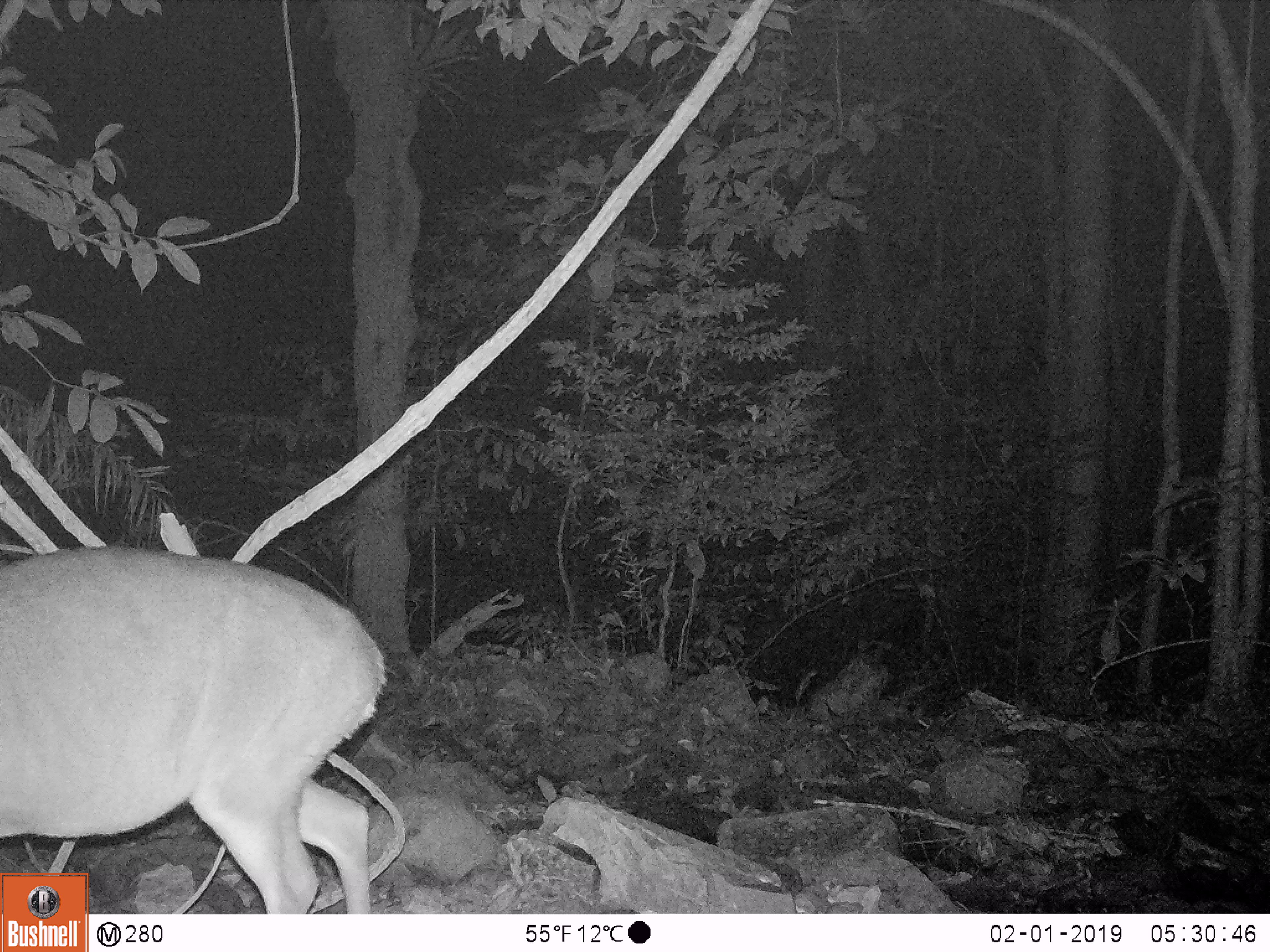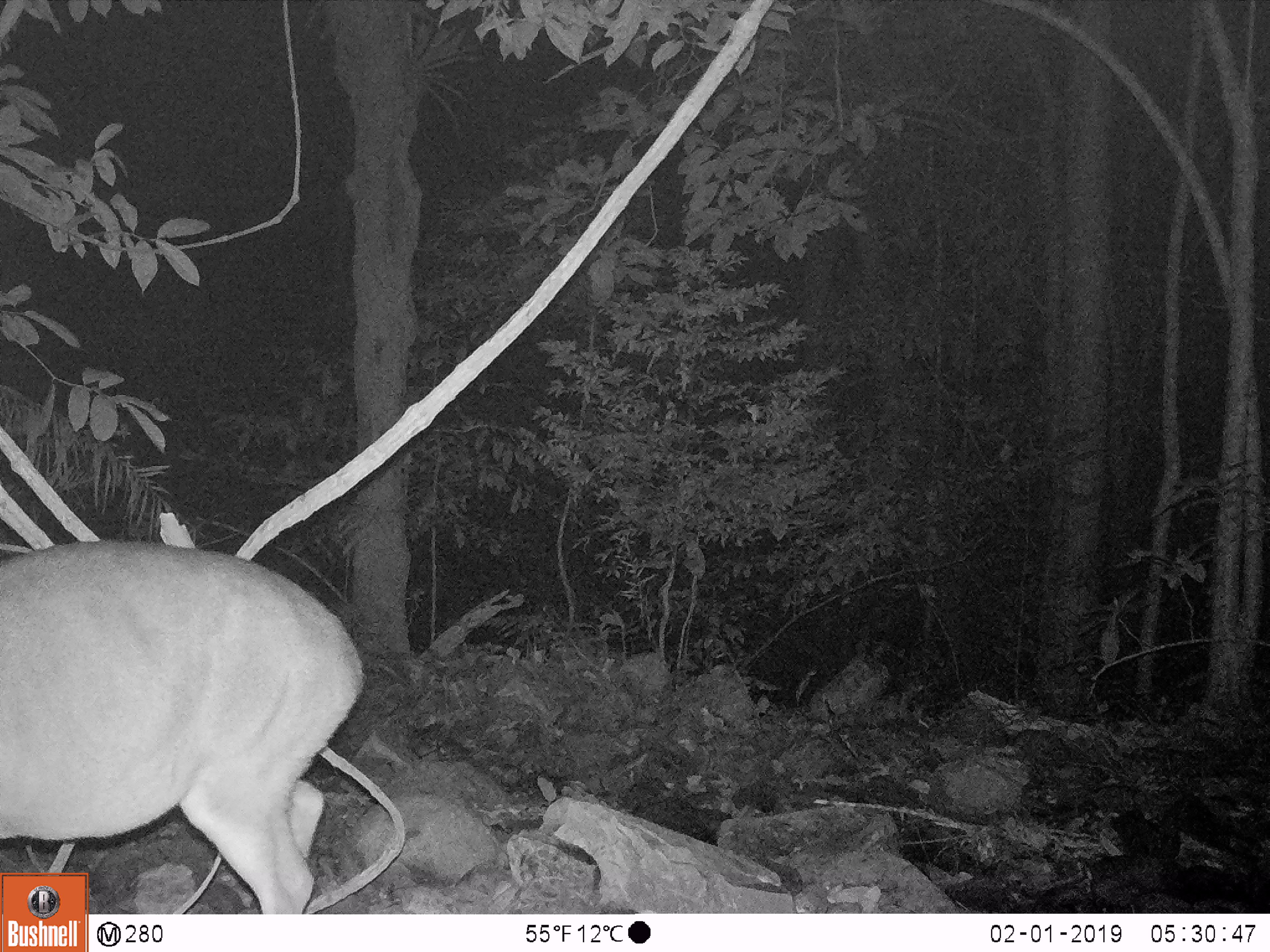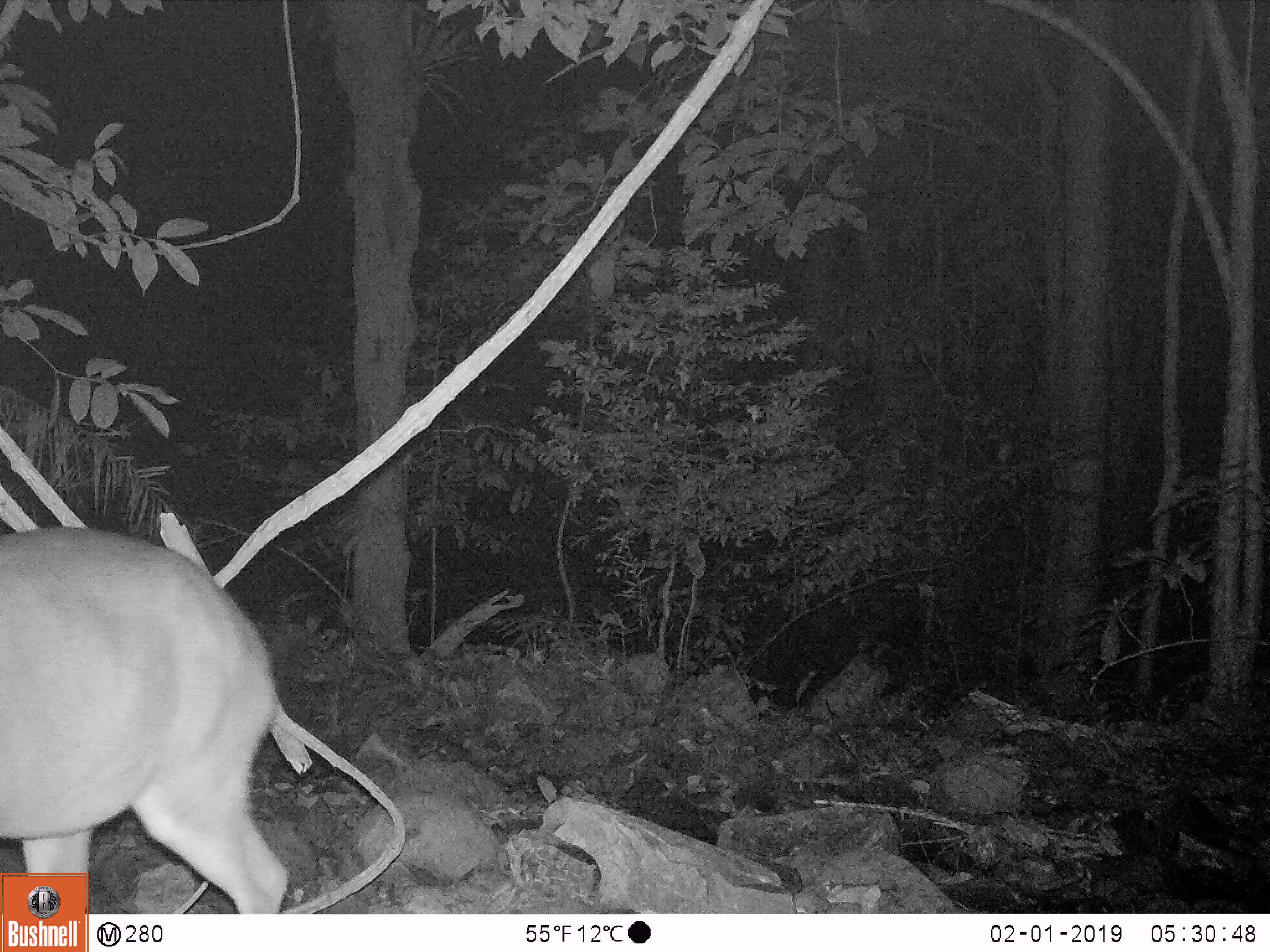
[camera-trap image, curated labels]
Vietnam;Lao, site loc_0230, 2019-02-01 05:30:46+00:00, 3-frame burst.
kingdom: Animalia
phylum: Chordata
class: Mammalia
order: Artiodactyla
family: Cervidae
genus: Muntiacus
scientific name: Muntiacus vuquangensis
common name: large-antlered muntjac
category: large antlered muntjac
Large antlered muntjac (large-antlered muntjac) (Muntiacus vuquangensis). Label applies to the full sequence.